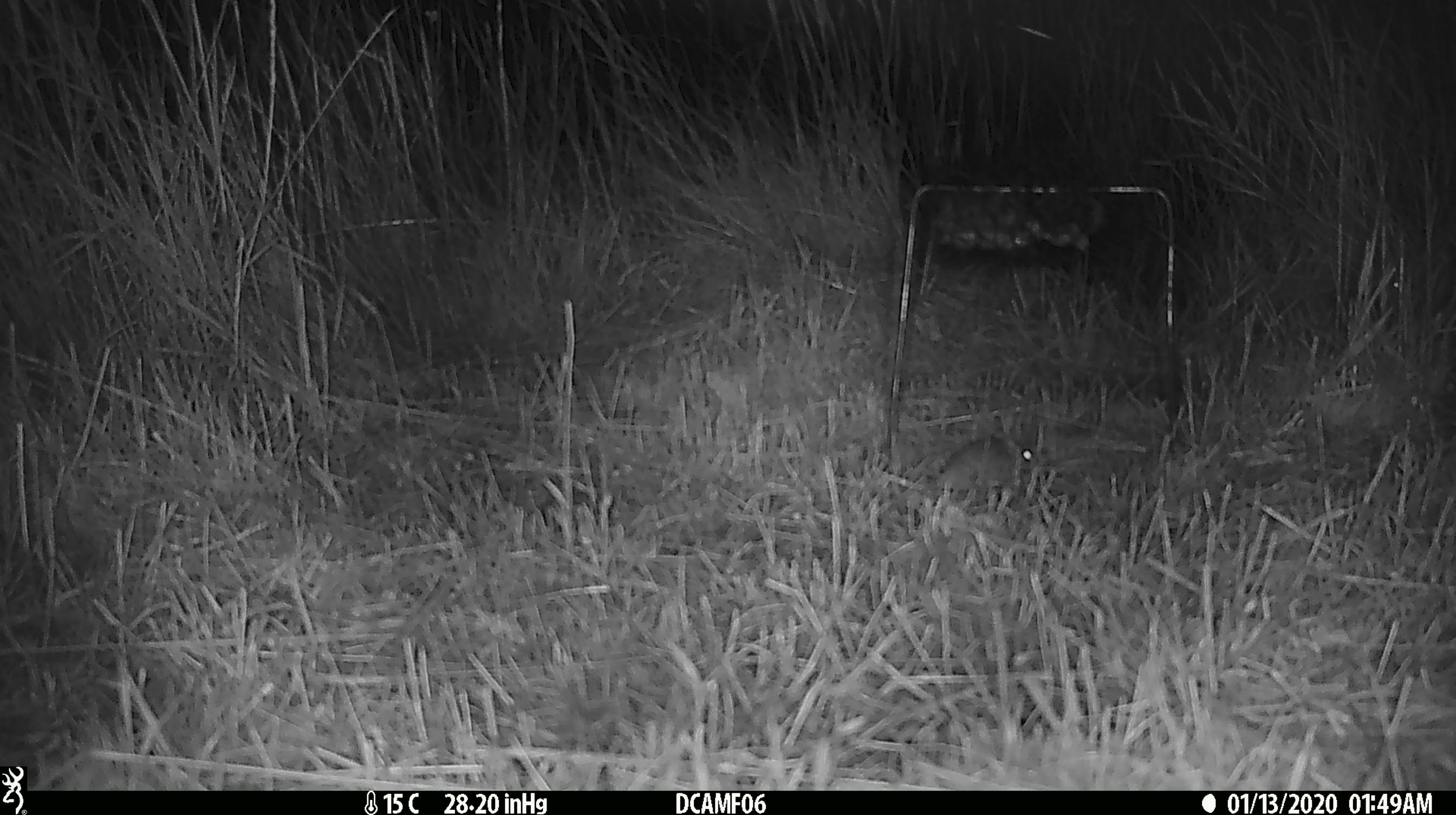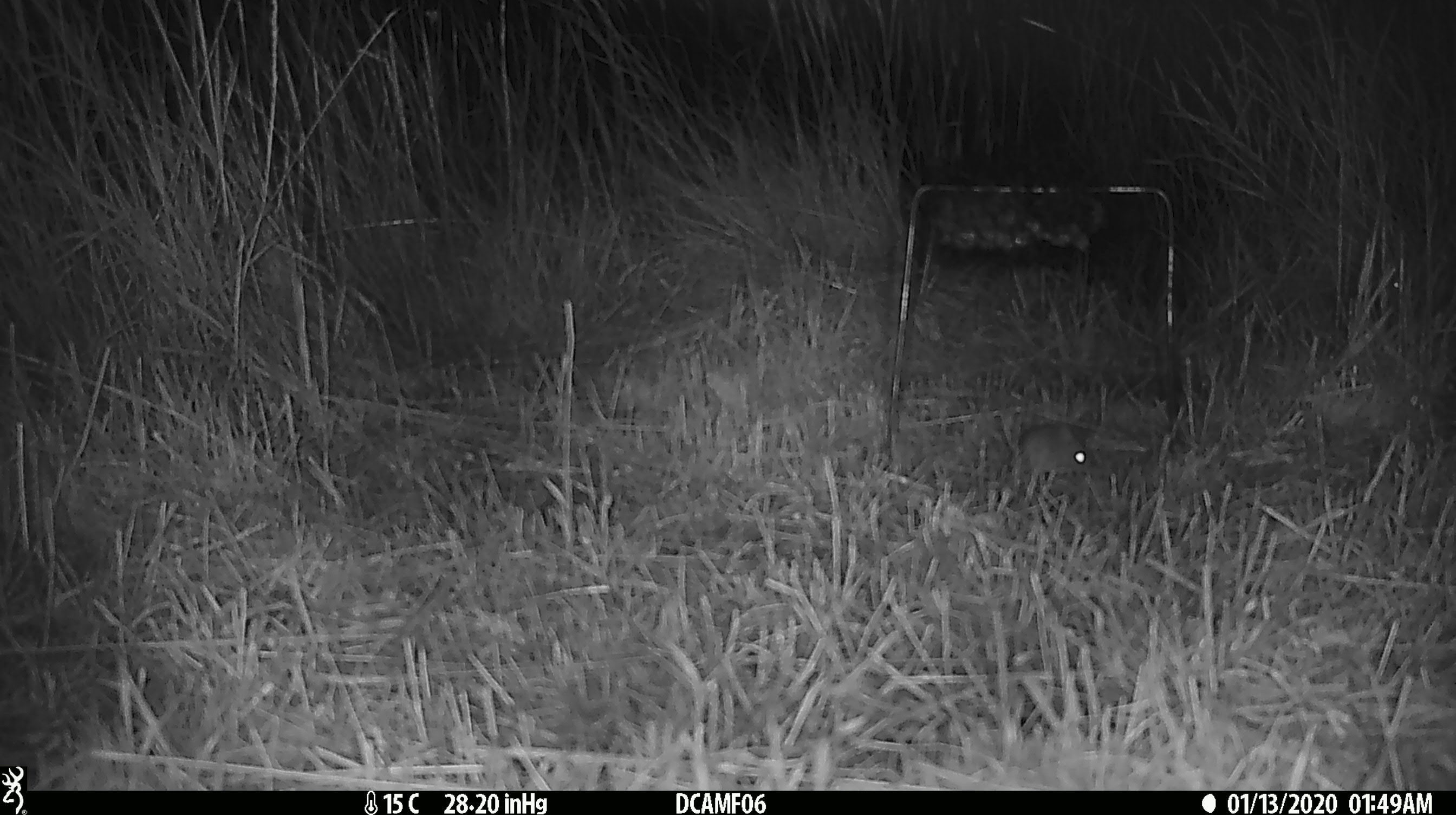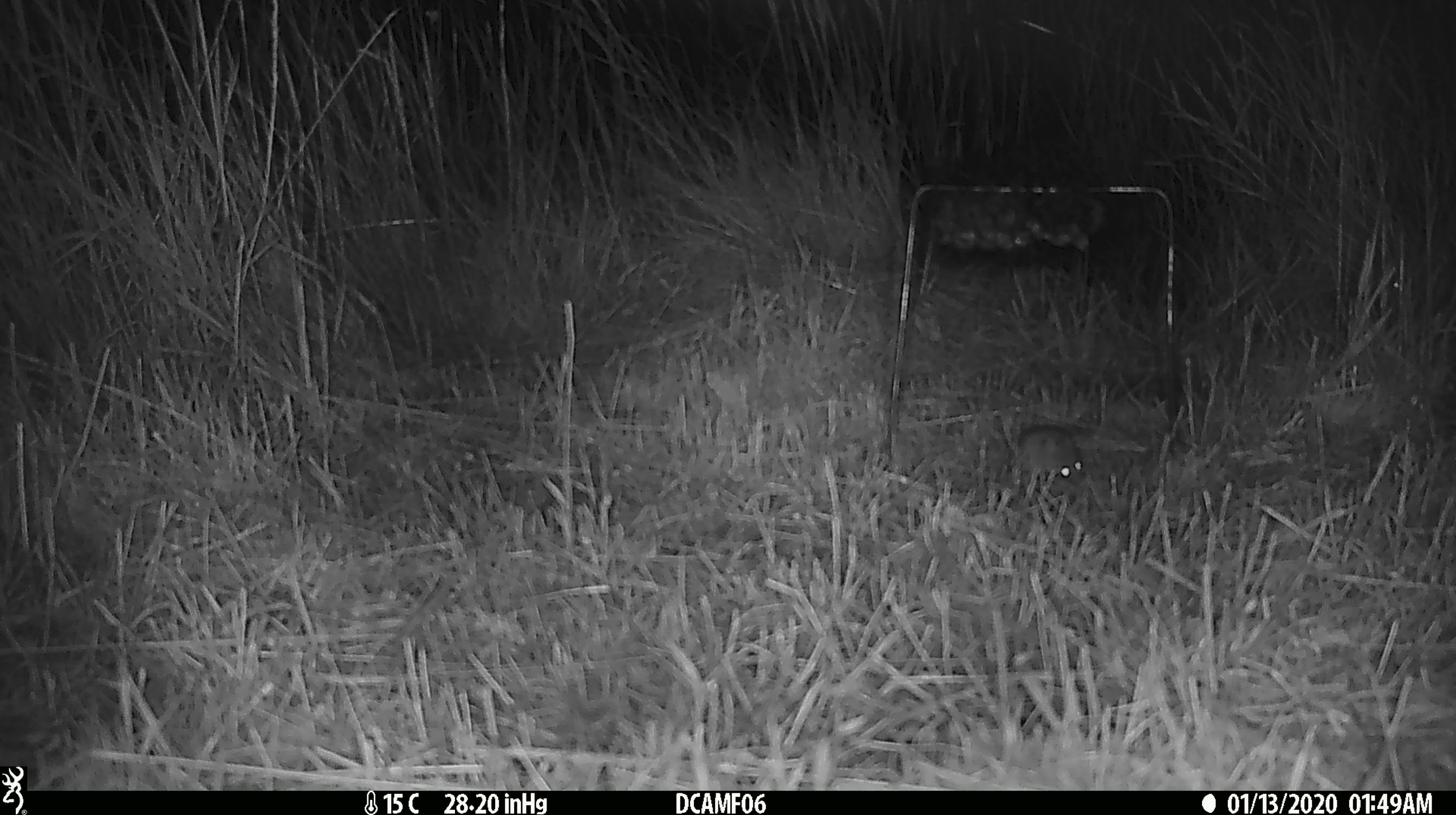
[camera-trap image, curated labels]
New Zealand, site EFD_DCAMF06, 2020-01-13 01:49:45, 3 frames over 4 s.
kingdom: Animalia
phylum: Chordata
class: Mammalia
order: Rodentia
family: Muridae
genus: Mus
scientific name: Mus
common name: mouse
Mouse (Mus).